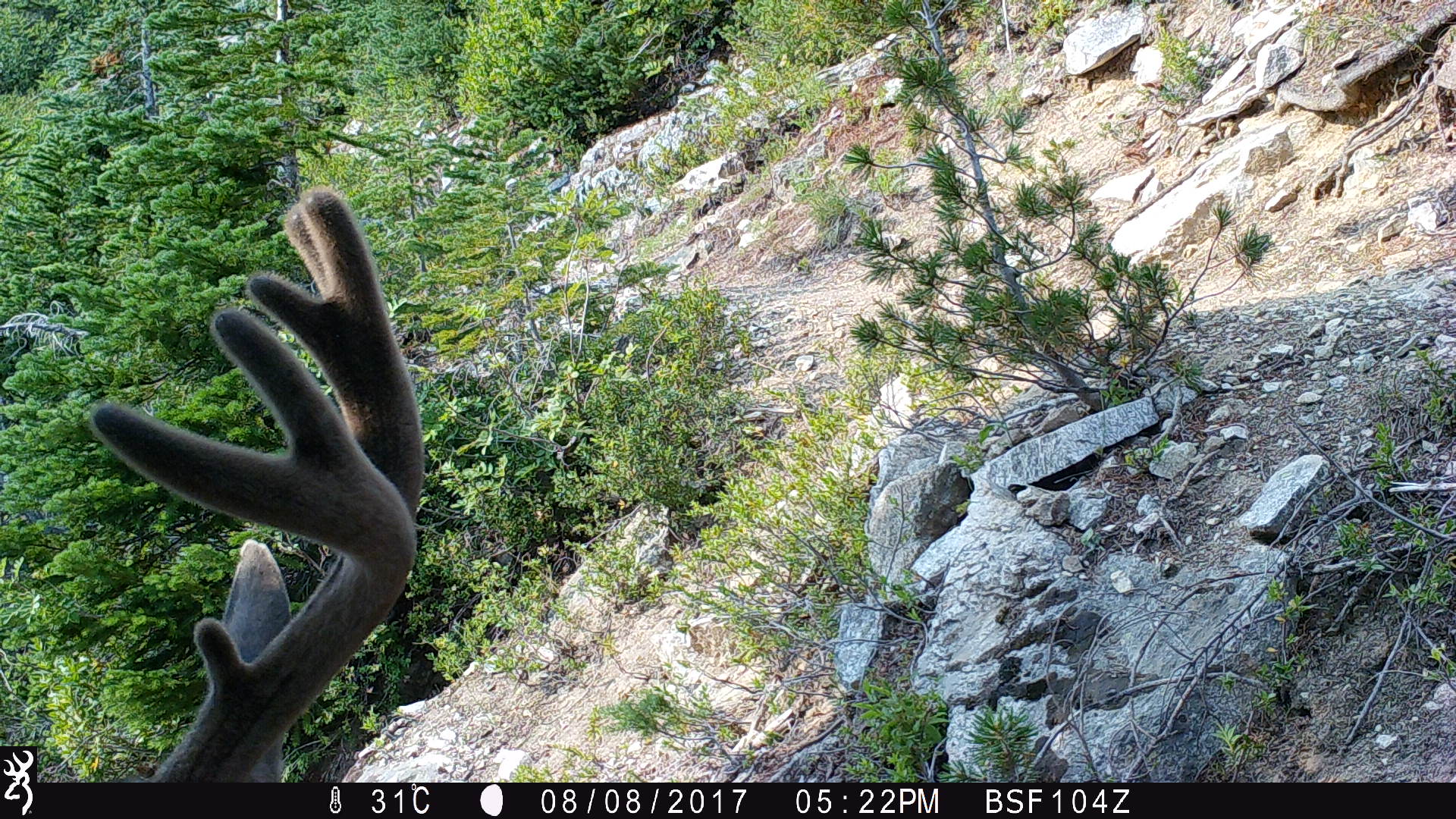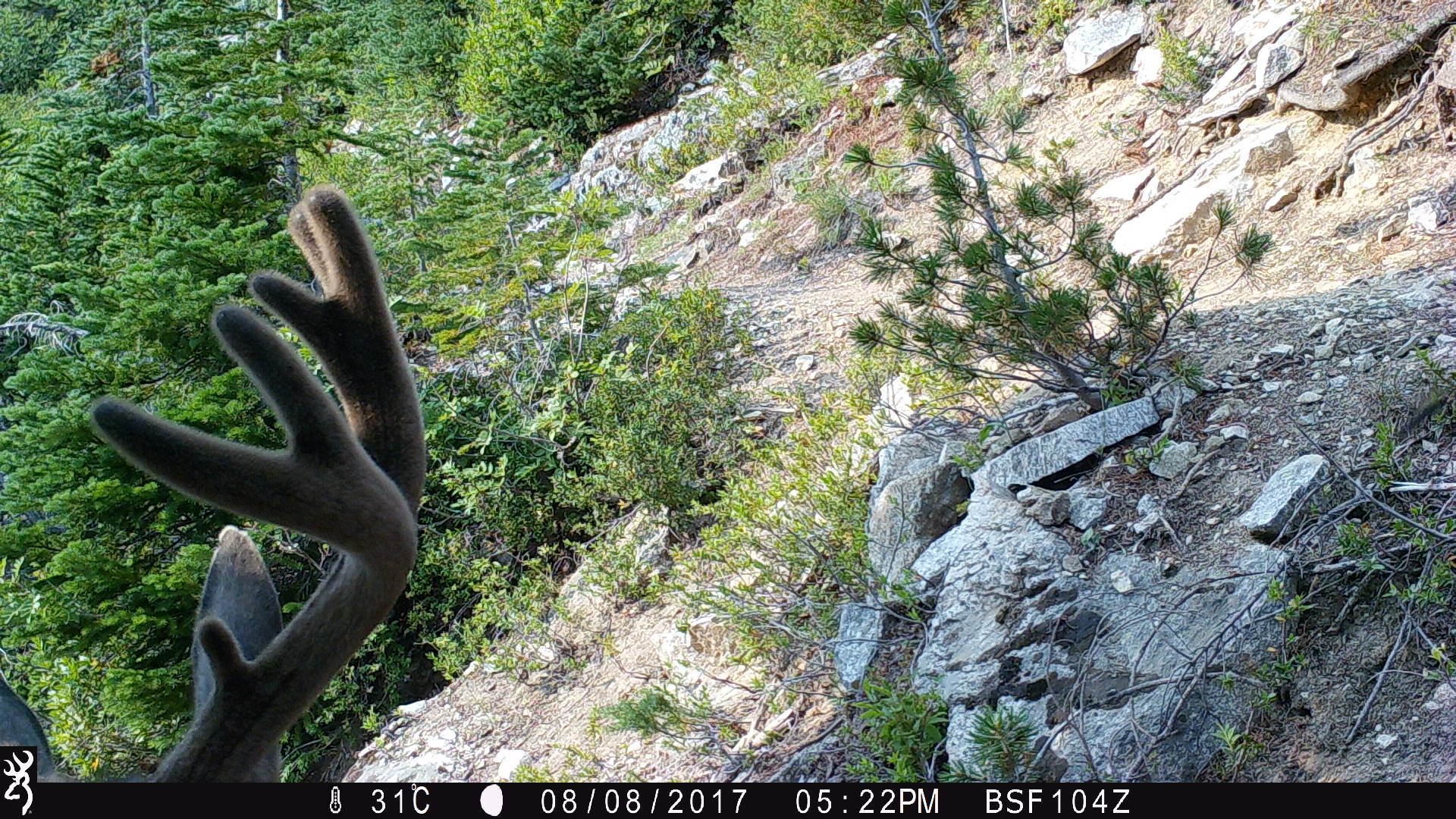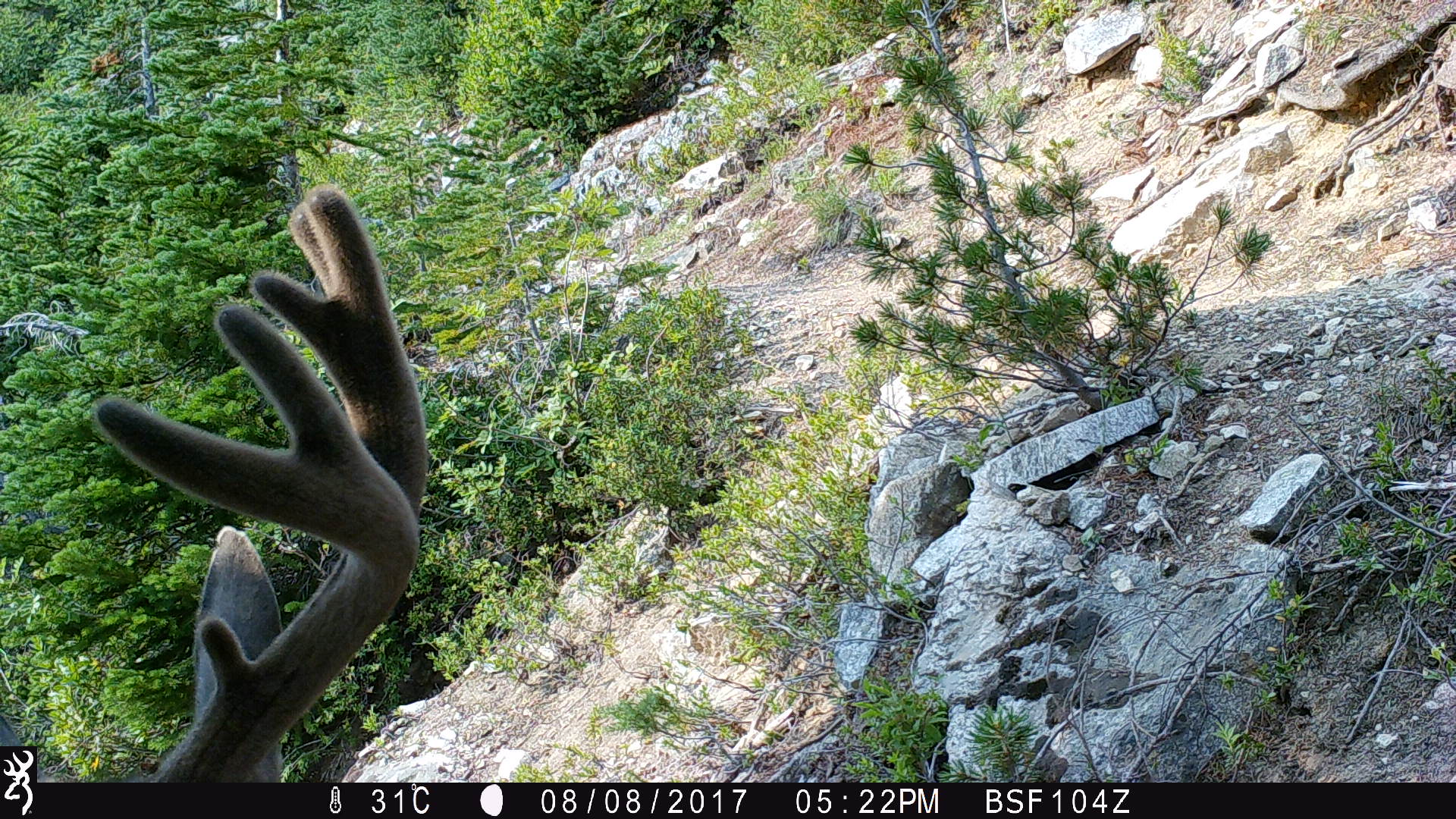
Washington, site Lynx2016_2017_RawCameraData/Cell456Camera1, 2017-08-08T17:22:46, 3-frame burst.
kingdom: Animalia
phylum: Chordata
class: Mammalia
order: Artiodactyla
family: Cervidae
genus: Odocoileus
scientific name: Odocoileus hemionus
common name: mule deer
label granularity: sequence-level